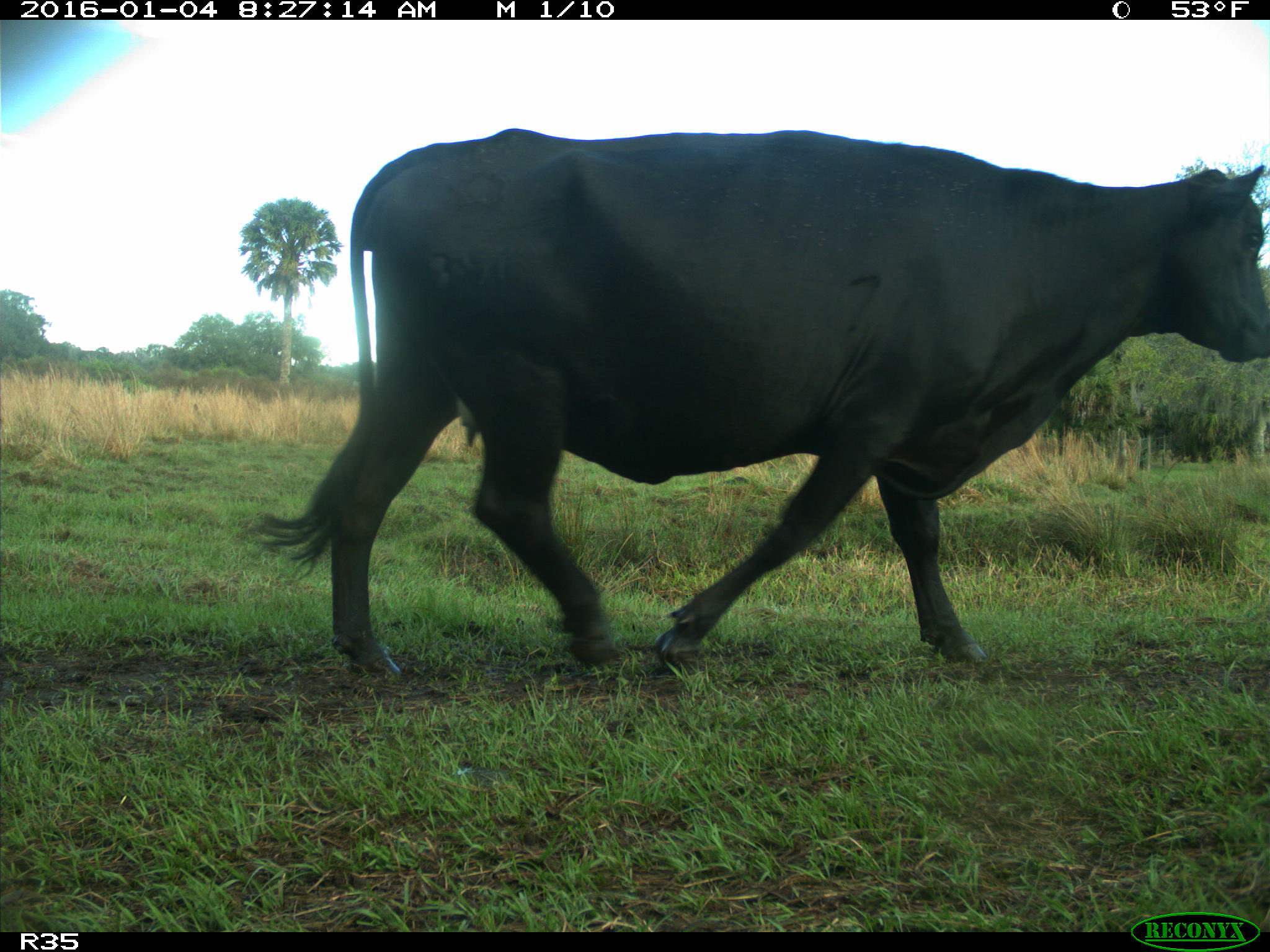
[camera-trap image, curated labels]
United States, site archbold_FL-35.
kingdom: Animalia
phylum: Chordata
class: Mammalia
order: Artiodactyla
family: Bovidae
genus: Bos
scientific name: Bos taurus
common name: domestic cow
Bos taurus (domestic cow).